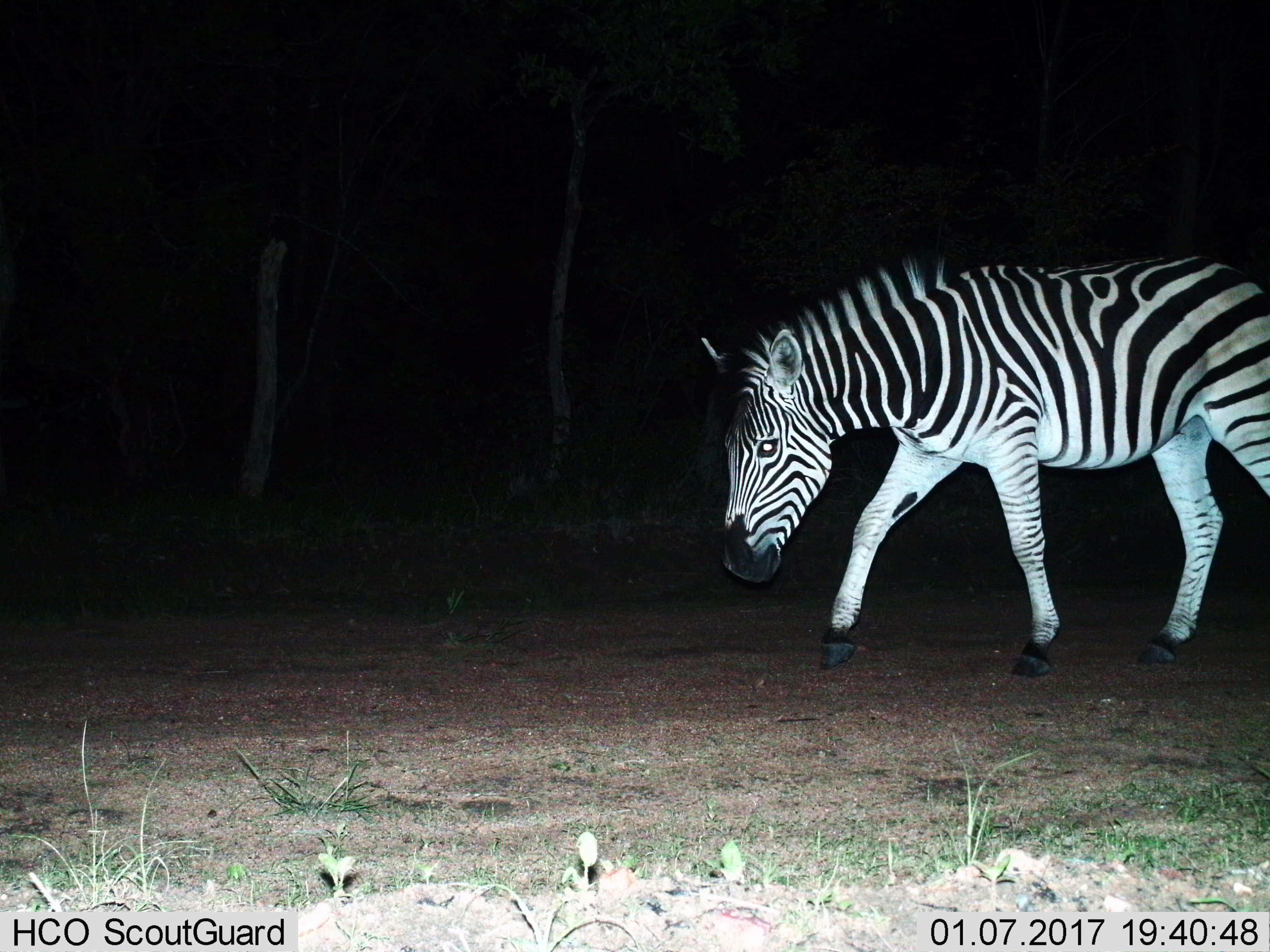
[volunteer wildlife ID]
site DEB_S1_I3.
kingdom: Animalia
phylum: Chordata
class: Mammalia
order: Perissodactyla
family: Equidae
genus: Equus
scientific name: Equus quagga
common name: plains zebra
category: zebraplains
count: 1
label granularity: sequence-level